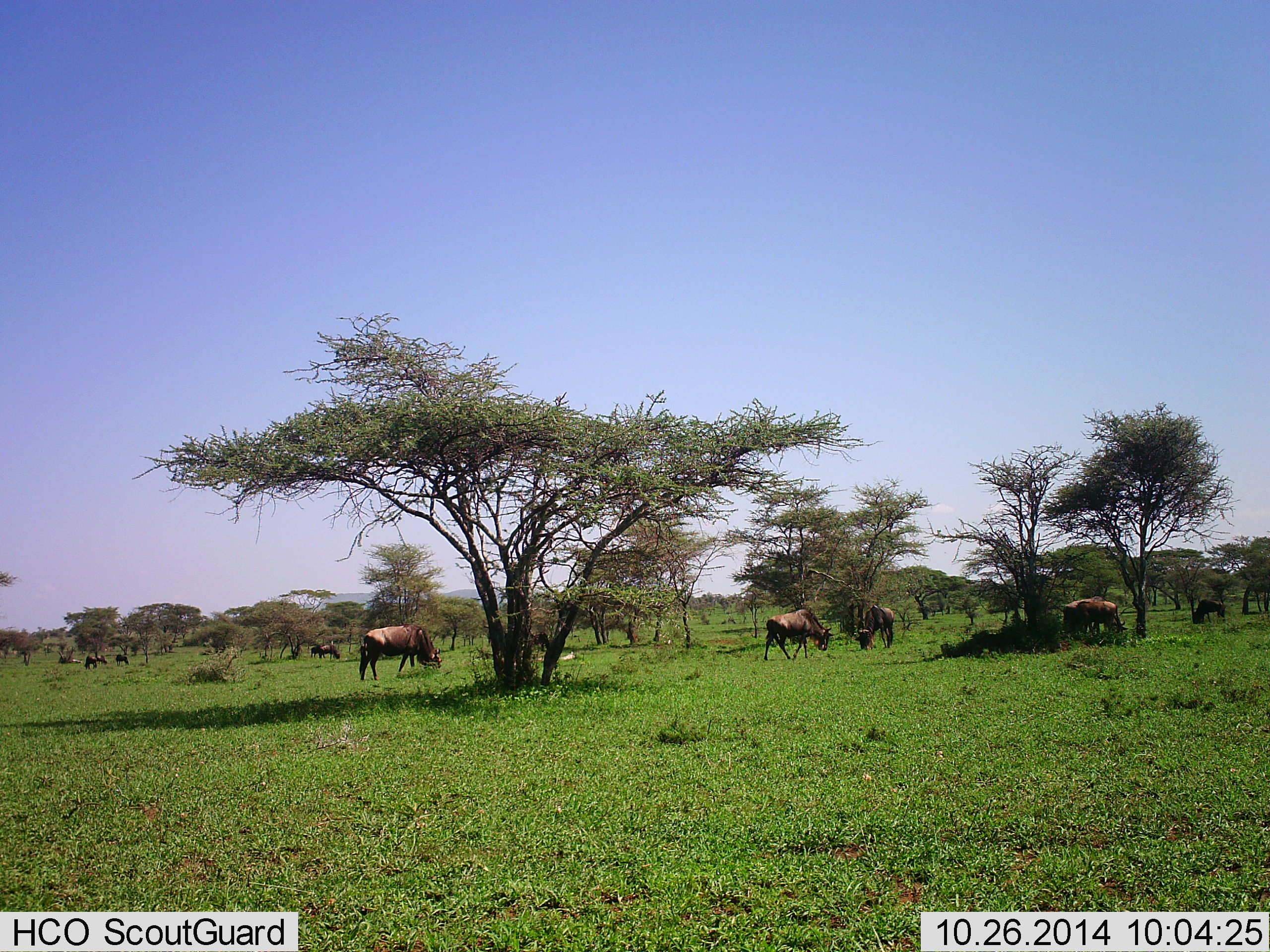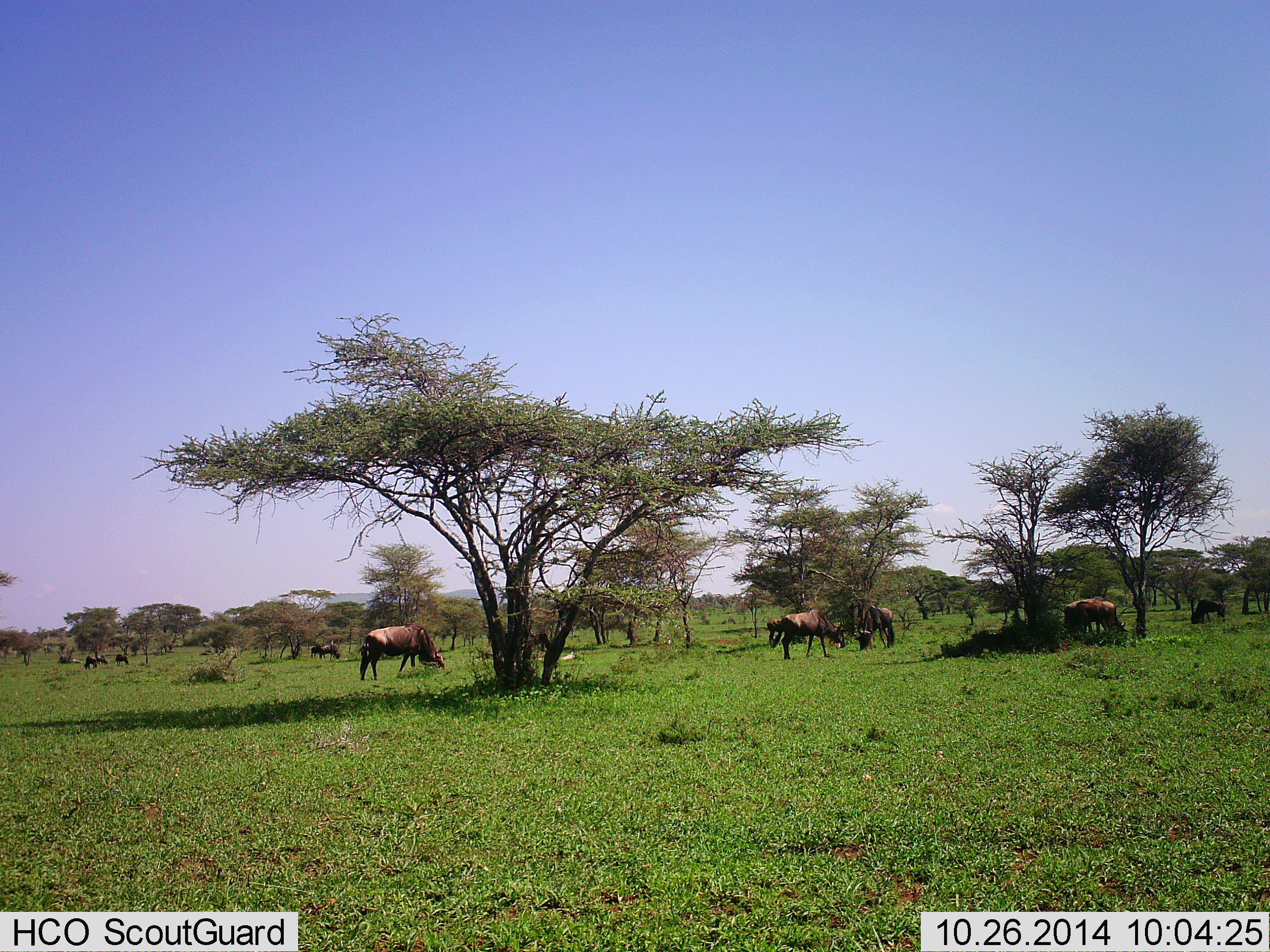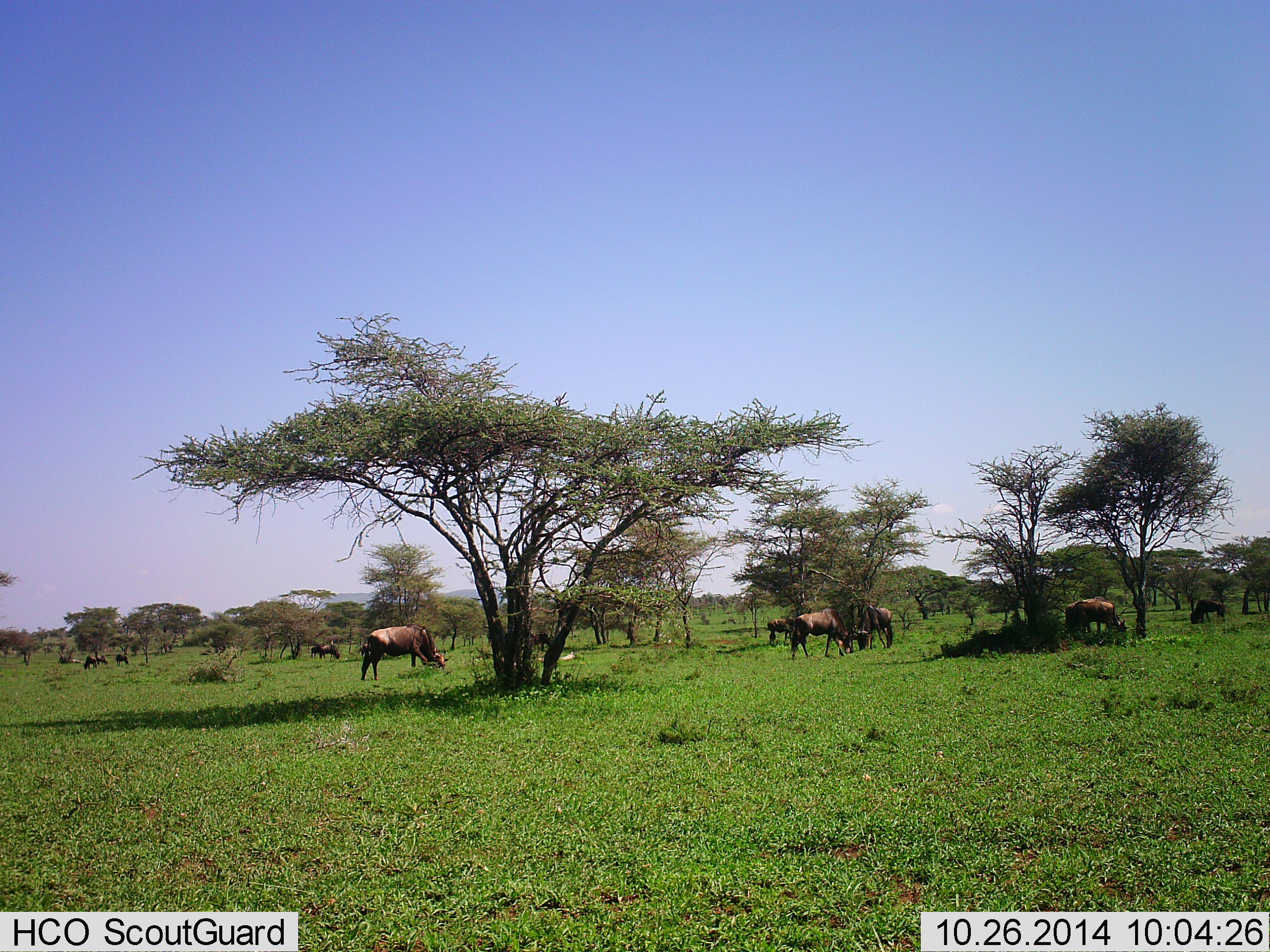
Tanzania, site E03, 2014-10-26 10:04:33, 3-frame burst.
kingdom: Animalia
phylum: Chordata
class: Mammalia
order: Artiodactyla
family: Bovidae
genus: Connochaetes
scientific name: Connochaetes taurinus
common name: blue wildebeest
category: wildebeest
Wildebeest (blue wildebeest) (Connochaetes taurinus), count 10. Behavior (volunteer vote fractions): standing 40%, resting 0%, moving 30%, interacting 10%. Young present (vote fraction): 0%. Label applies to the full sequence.